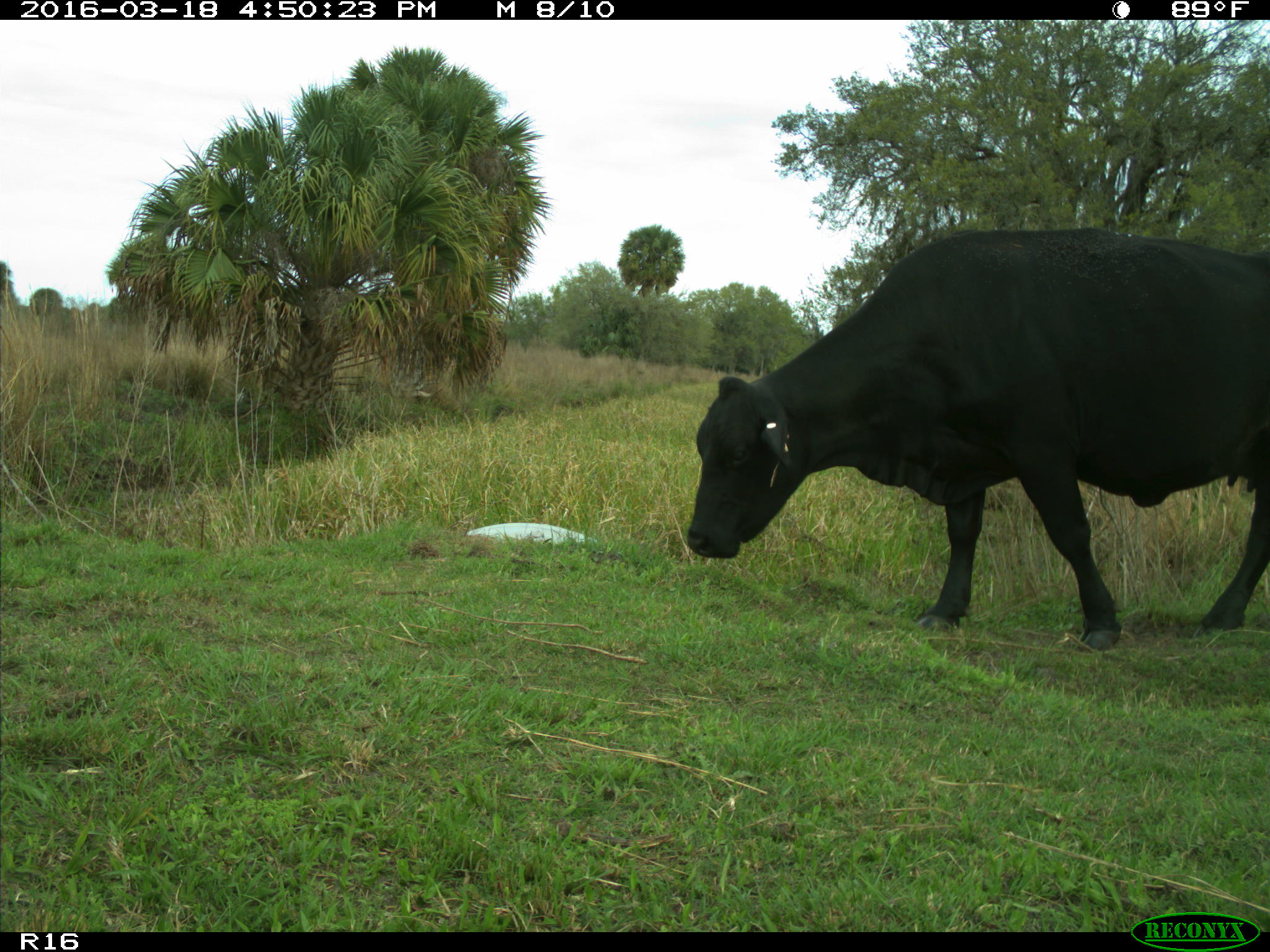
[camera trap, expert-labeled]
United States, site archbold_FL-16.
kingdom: Animalia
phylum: Chordata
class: Mammalia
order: Artiodactyla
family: Bovidae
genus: Bos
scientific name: Bos taurus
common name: domestic cow